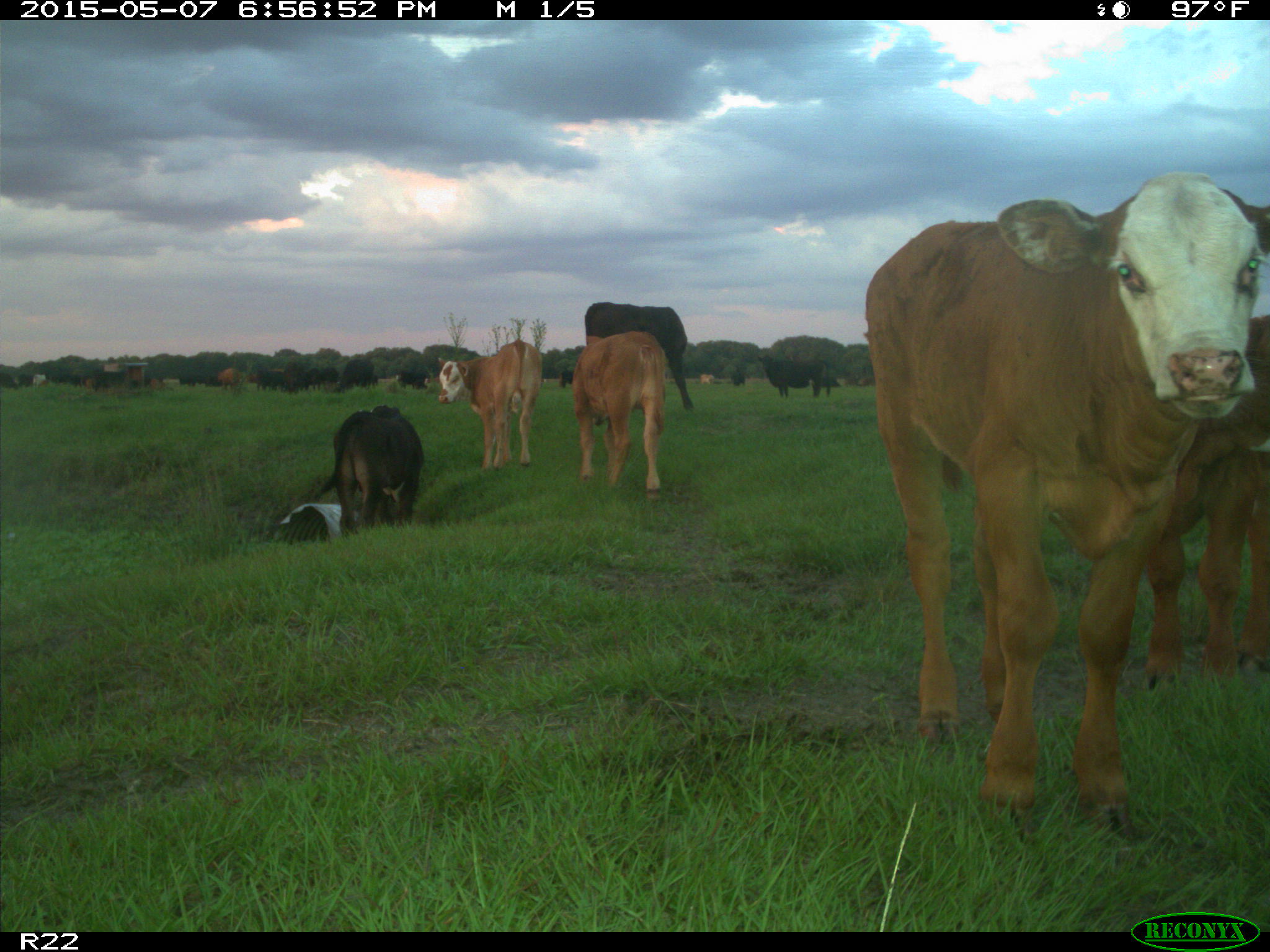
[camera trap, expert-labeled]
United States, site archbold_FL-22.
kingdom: Animalia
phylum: Chordata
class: Mammalia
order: Artiodactyla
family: Bovidae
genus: Bos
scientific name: Bos taurus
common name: domestic cow